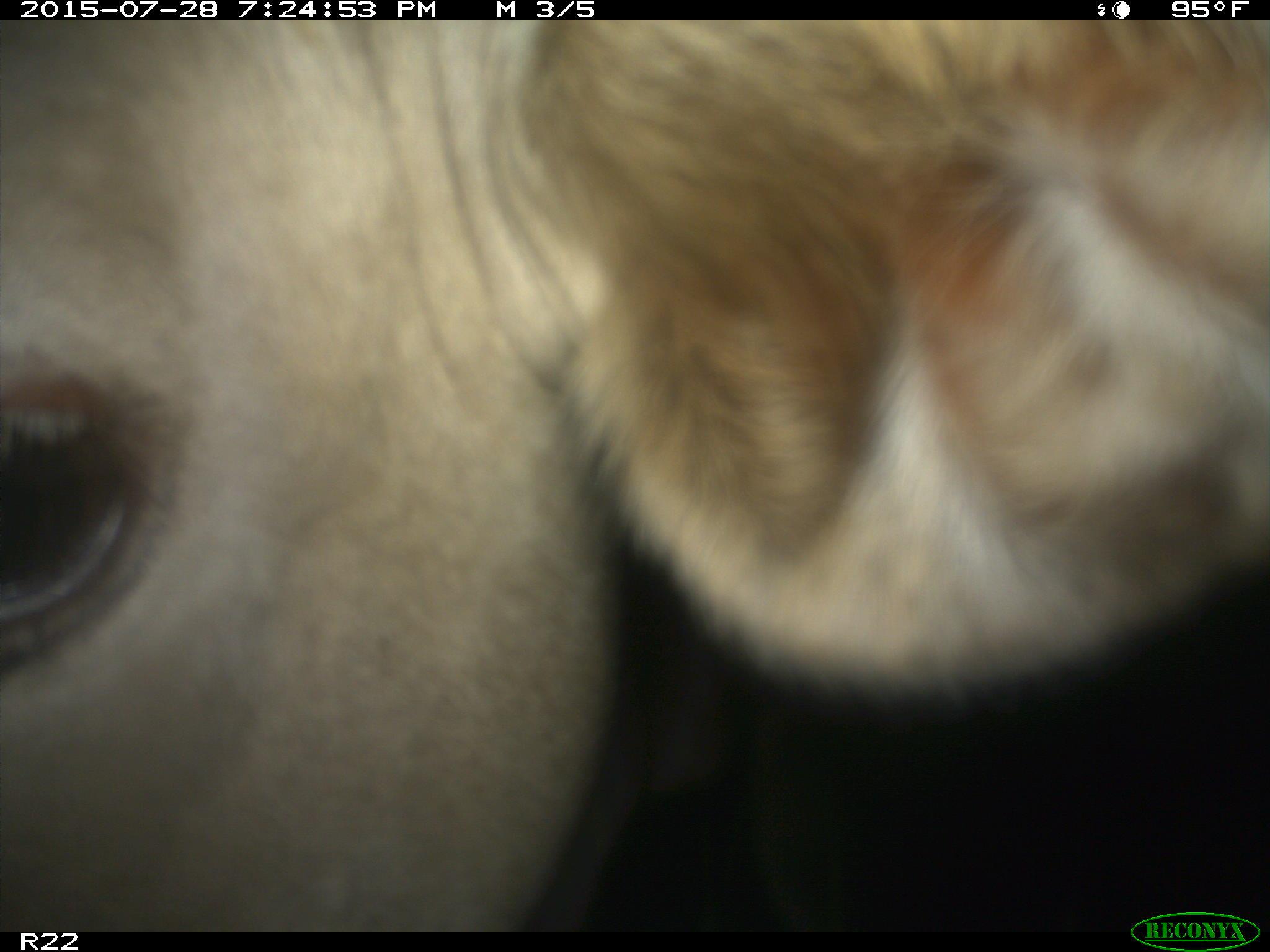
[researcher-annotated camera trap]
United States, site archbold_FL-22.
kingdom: Animalia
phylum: Chordata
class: Mammalia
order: Artiodactyla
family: Bovidae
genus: Bos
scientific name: Bos taurus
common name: domestic cow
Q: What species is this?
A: Bos taurus (domestic cow).